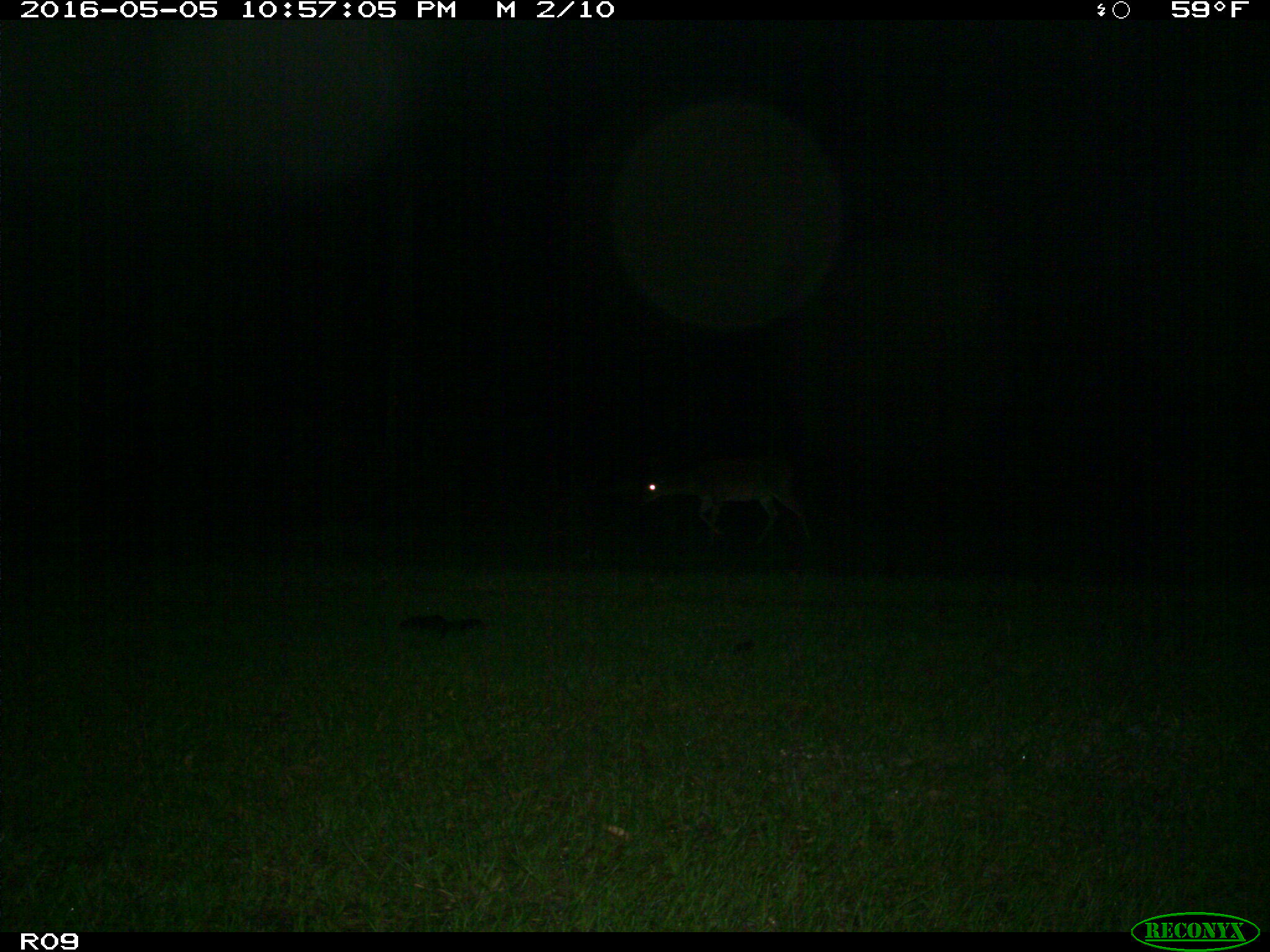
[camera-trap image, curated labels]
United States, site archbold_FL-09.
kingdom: Animalia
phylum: Chordata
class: Mammalia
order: Artiodactyla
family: Cervidae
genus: Odocoileus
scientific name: Odocoileus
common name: deer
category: unidentified deer